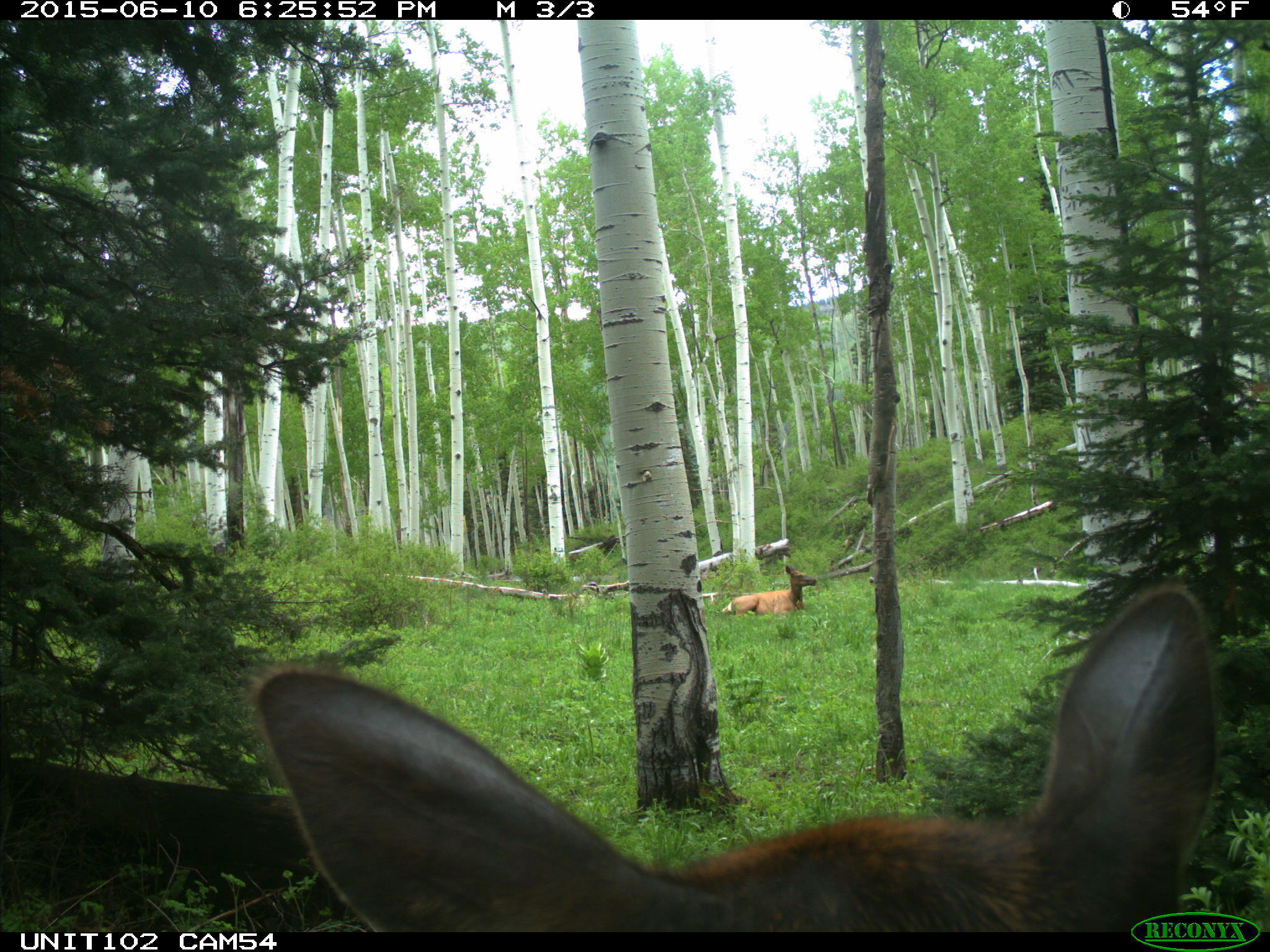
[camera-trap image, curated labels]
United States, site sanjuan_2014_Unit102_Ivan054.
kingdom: Animalia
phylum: Chordata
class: Mammalia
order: Artiodactyla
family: Cervidae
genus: Cervus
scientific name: Cervus elaphus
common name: red deer